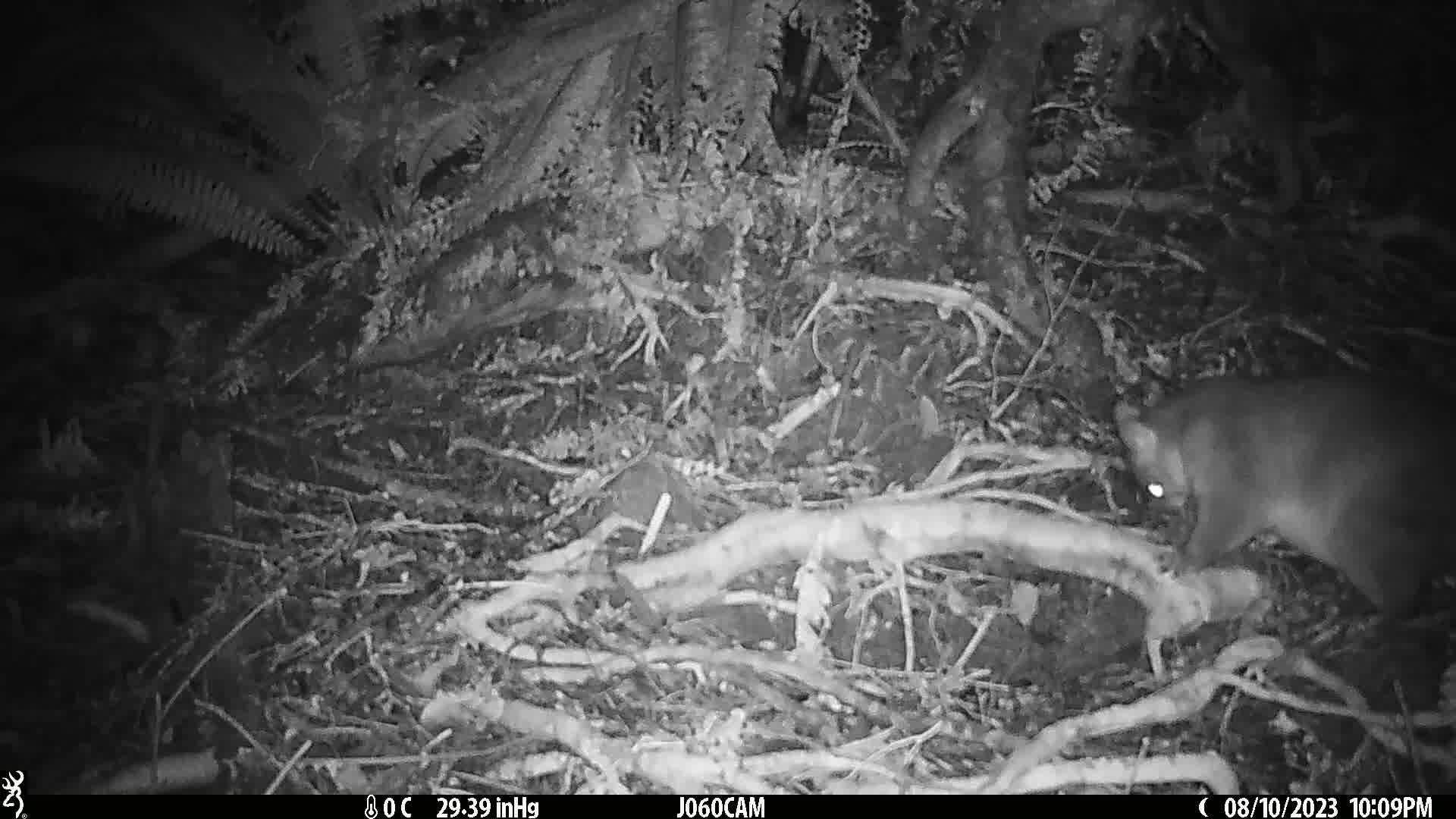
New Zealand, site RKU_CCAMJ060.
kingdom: Animalia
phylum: Chordata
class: Mammalia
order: Diprotodontia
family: Phalangeridae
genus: Trichosurus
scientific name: Trichosurus vulpecula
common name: common brushtail possum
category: possum